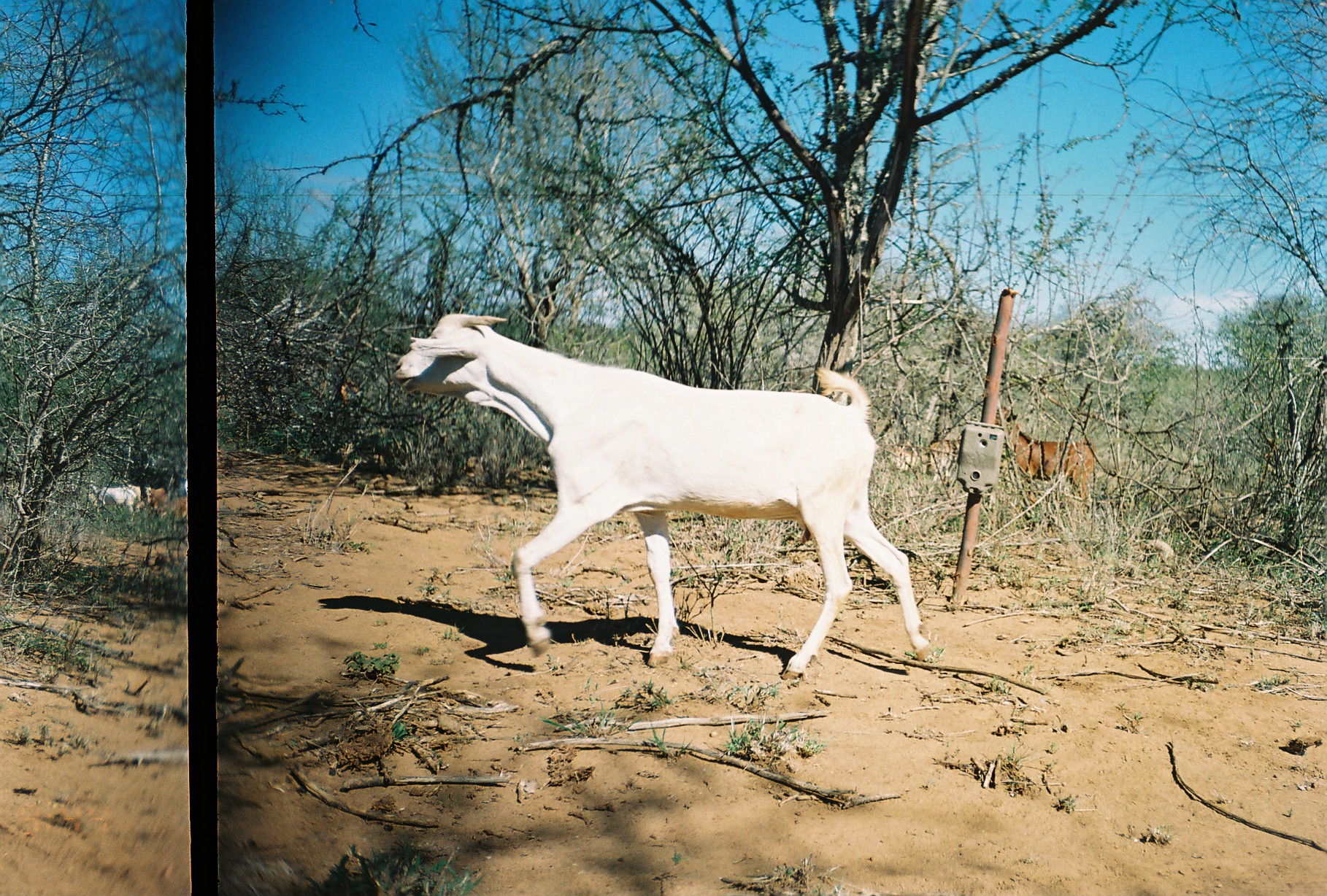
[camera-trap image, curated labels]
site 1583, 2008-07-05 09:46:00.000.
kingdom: Animalia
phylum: Chordata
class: Mammalia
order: Artiodactyla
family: Bovidae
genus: Capra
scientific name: Capra aegagrus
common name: wild goat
Capra aegagrus (wild goat), count 5.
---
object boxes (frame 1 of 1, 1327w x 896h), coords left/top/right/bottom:
capra aegagrus: 393/312/933/682; 997/403/1097/507; 98/487/136/524; 143/486/168/517